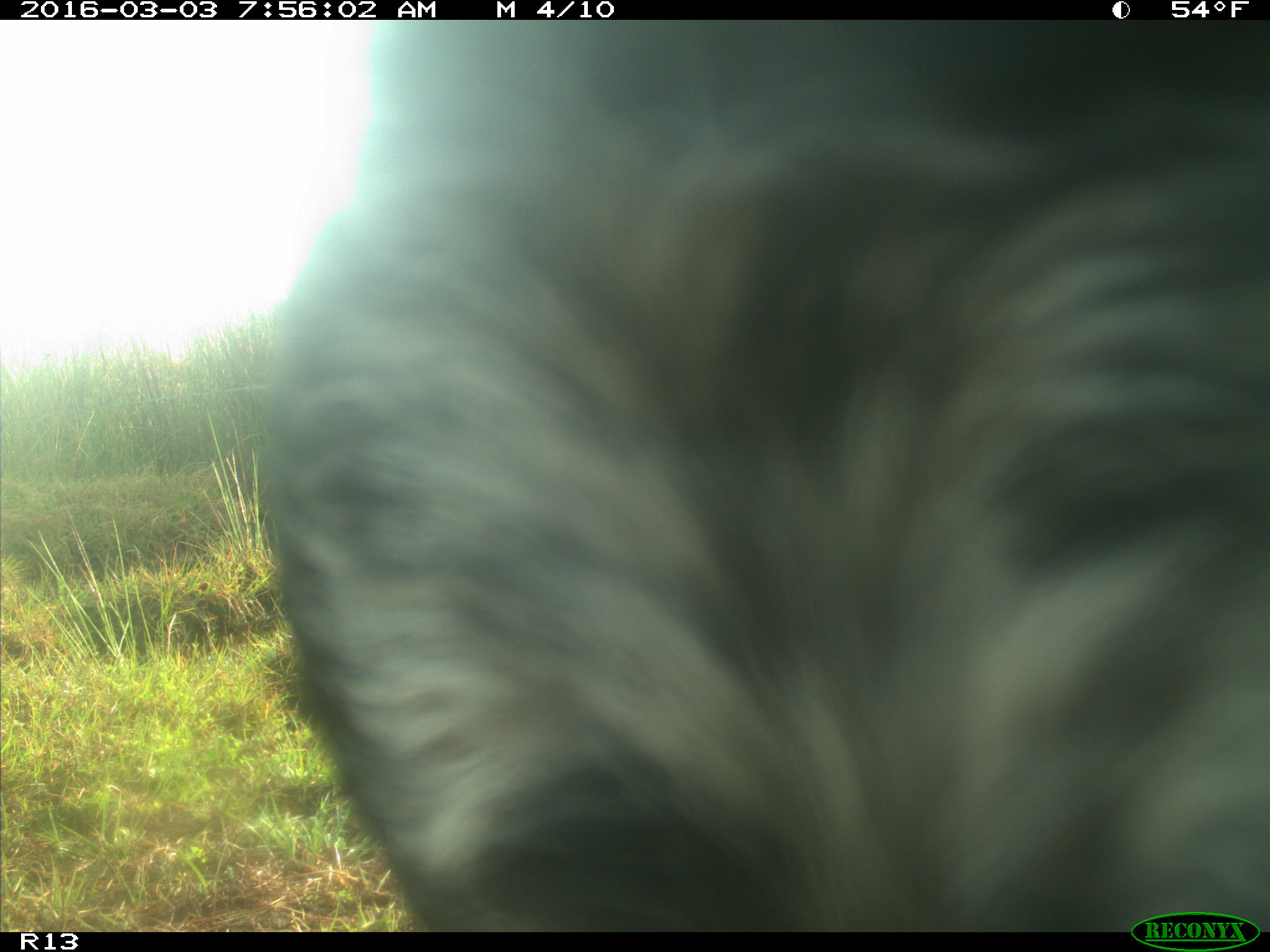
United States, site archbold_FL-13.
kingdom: Animalia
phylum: Chordata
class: Mammalia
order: Artiodactyla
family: Bovidae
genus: Bos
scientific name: Bos taurus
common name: domestic cow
Bos taurus (domestic cow).